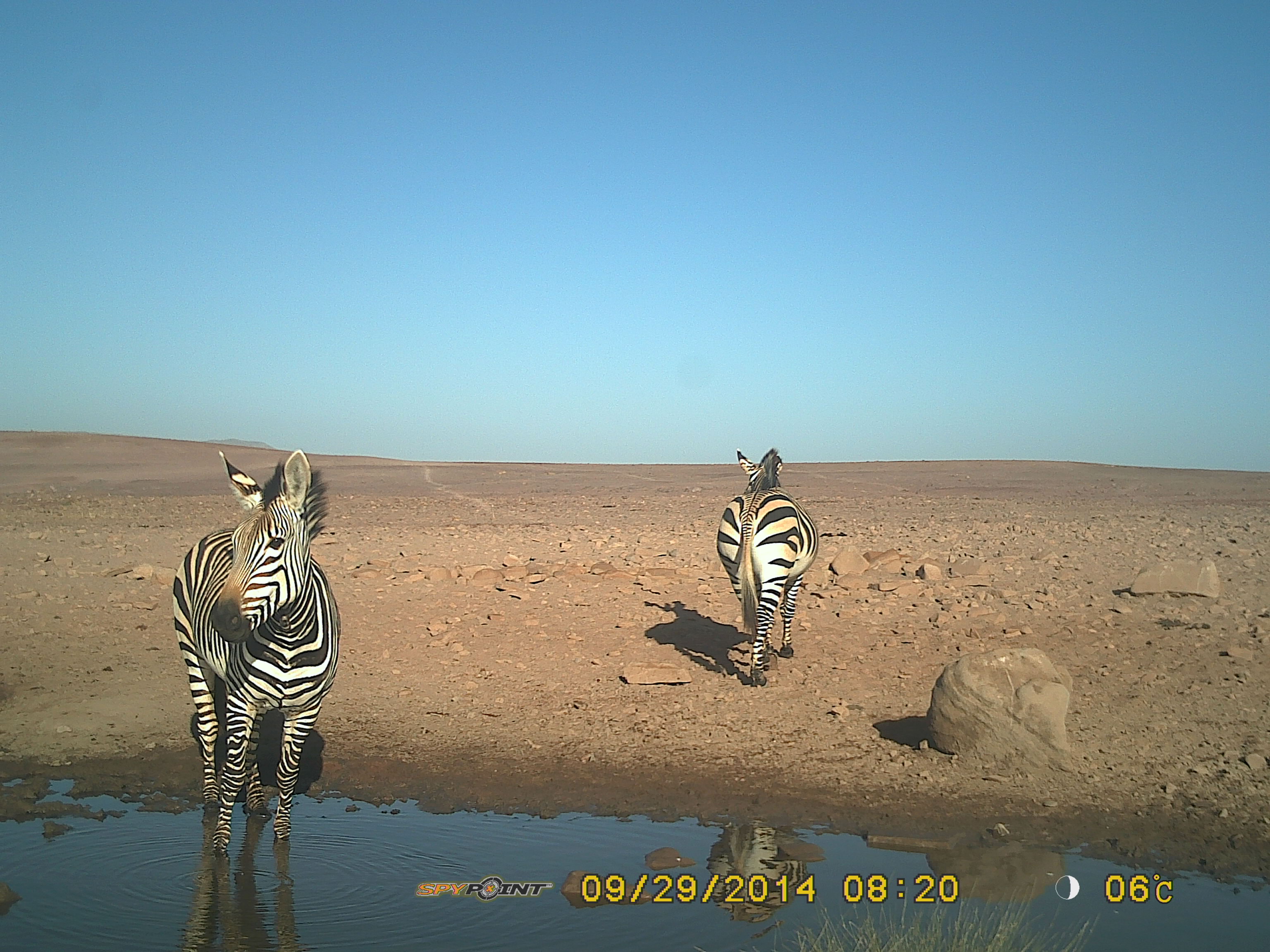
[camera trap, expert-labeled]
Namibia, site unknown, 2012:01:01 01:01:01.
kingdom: Animalia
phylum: Chordata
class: Mammalia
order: Perissodactyla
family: Equidae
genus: Equus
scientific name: Equus zebra hartmannae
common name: hartmann's mountain zebra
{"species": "Equus zebra hartmannae (hartmann's mountain zebra)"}